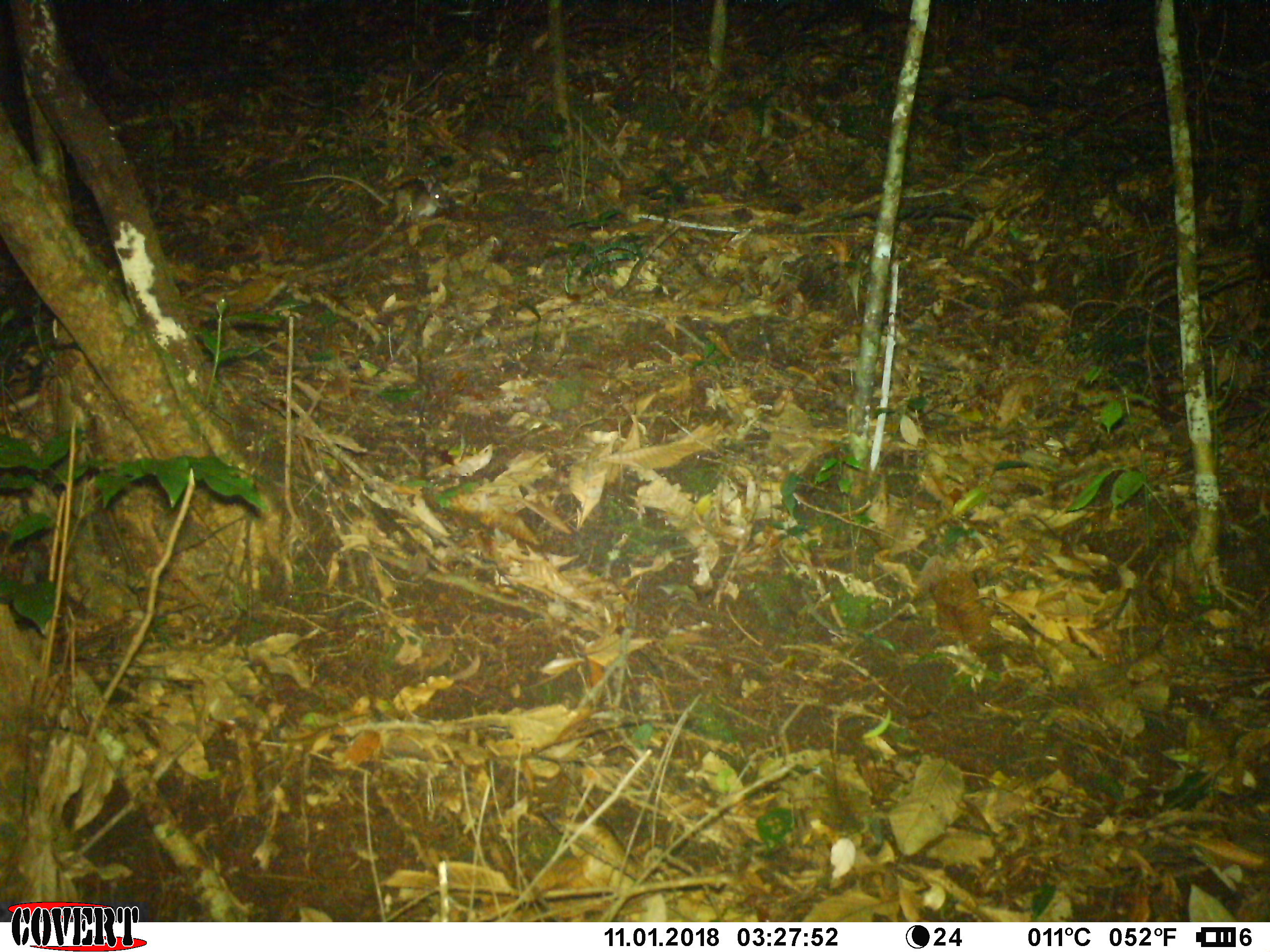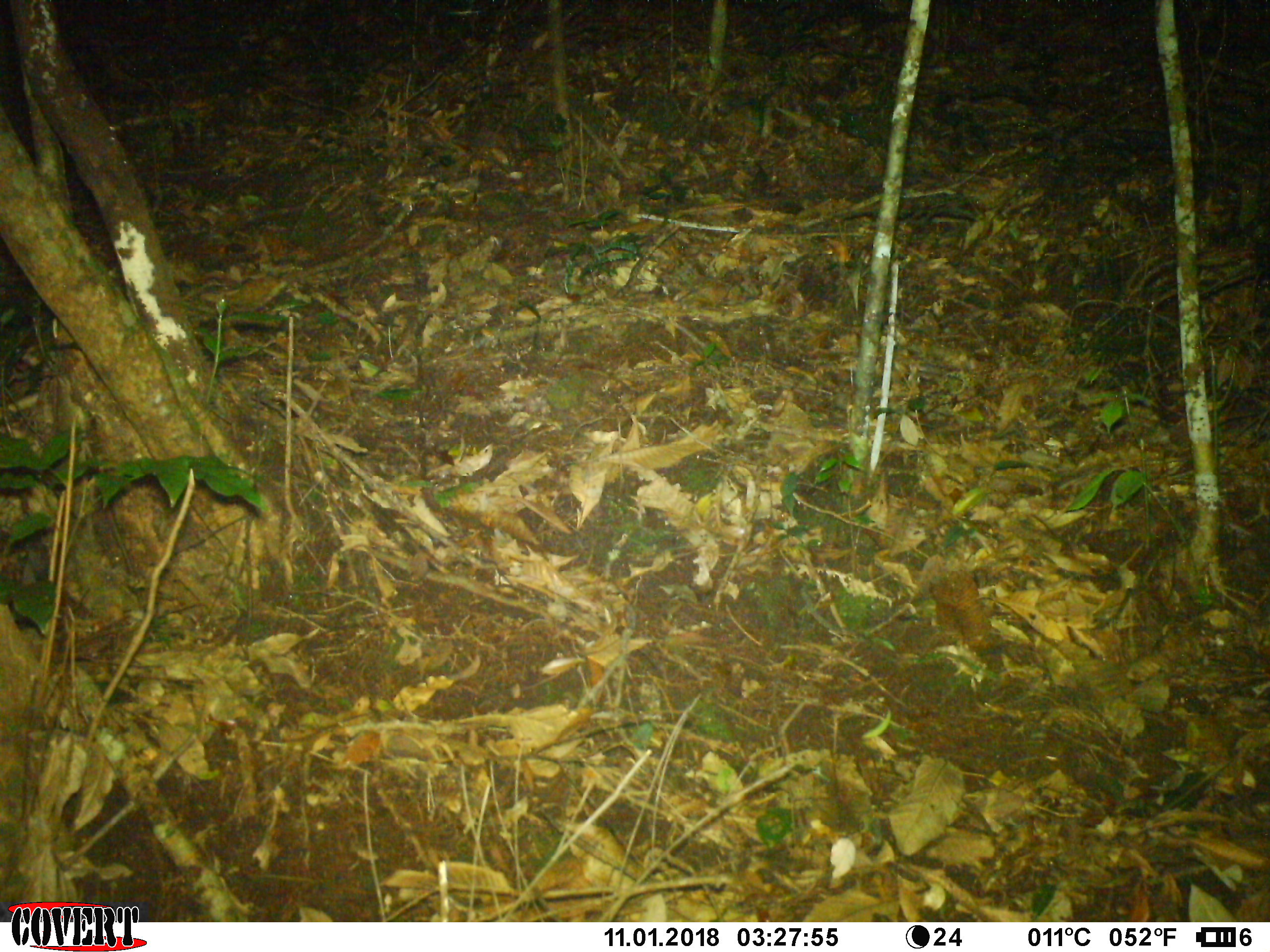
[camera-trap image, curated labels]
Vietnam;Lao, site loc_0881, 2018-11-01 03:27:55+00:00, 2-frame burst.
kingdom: Animalia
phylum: Chordata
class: Mammalia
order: Rodentia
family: Muridae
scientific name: Muridae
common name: old-world mice and rats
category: unidentified murid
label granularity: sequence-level